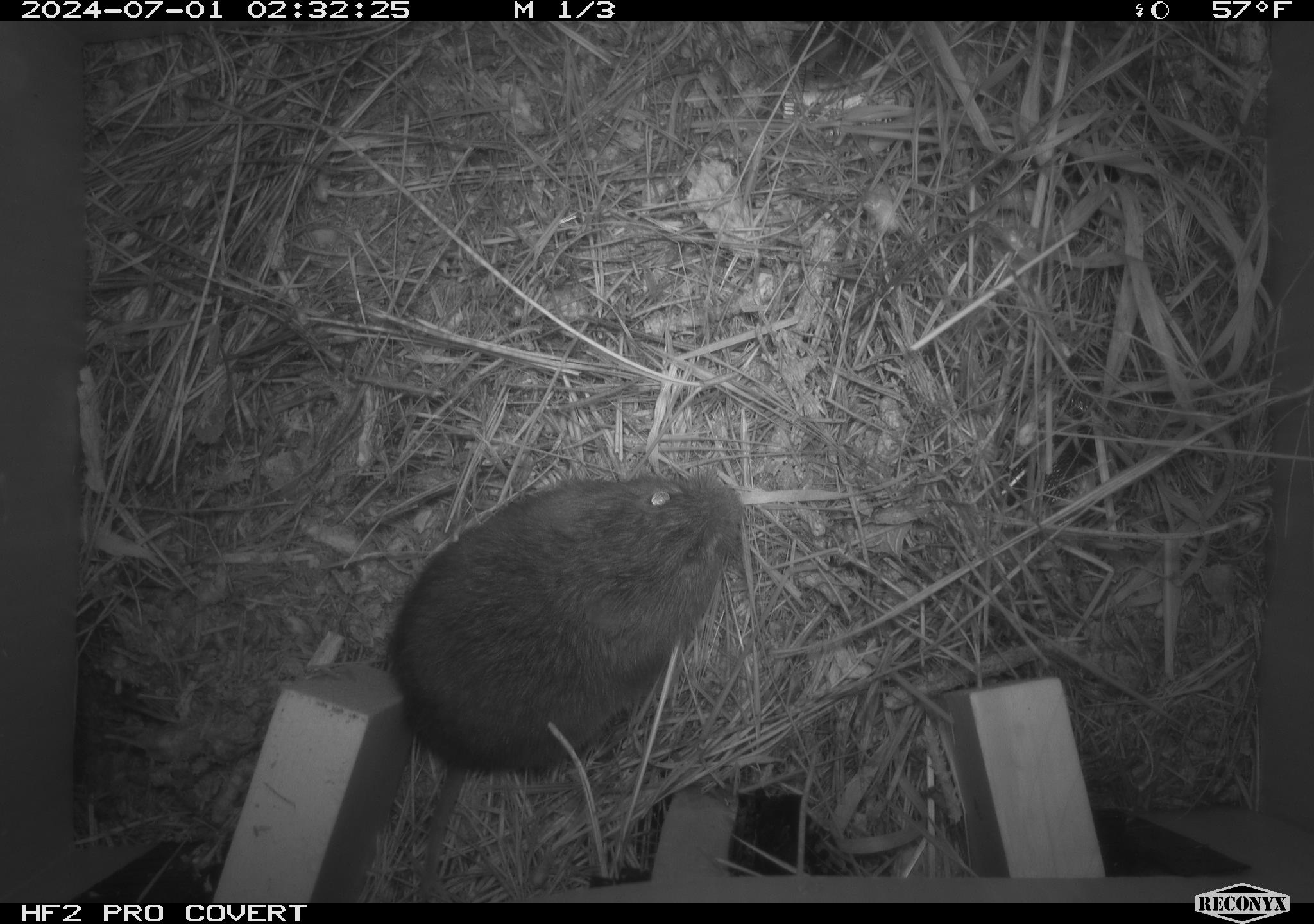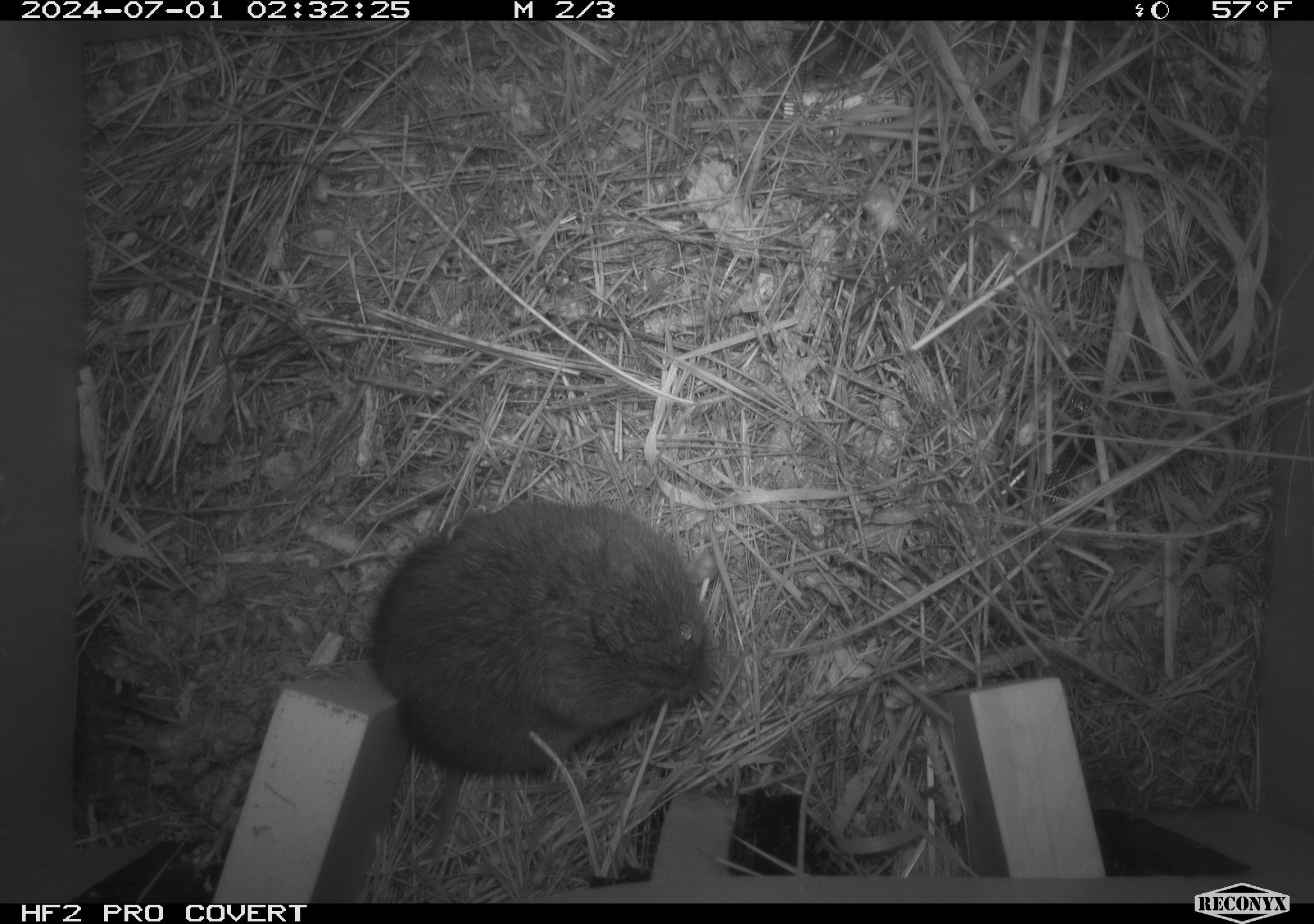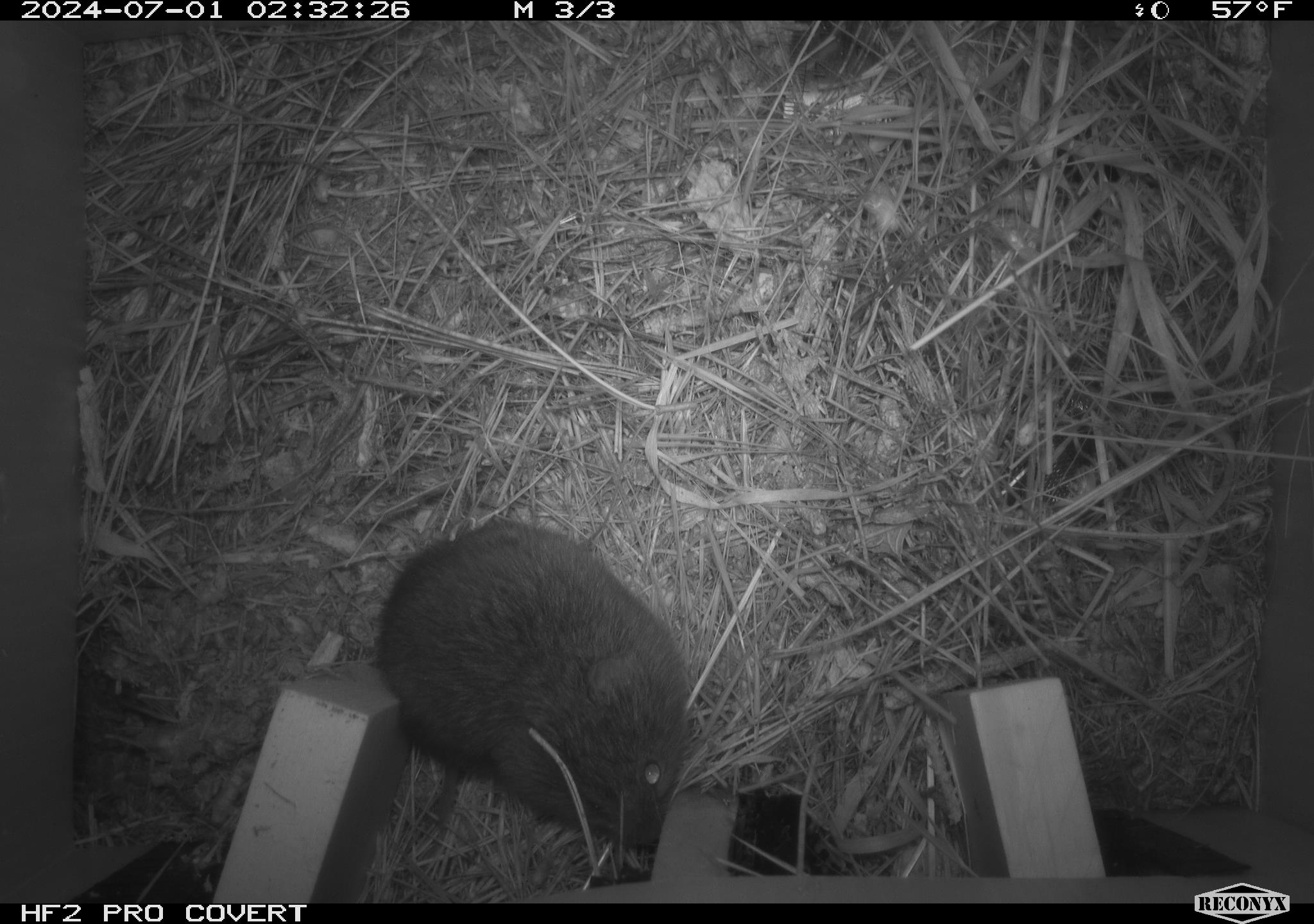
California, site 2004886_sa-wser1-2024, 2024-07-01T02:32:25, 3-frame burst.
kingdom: Animalia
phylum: Chordata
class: Mammalia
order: Rodentia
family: Cricetidae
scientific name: Arvicolinae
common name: voles, lemmings, and muskrats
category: arvicolinae subfamily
Arvicolinae subfamily (voles, lemmings, and muskrats) (Arvicolinae).